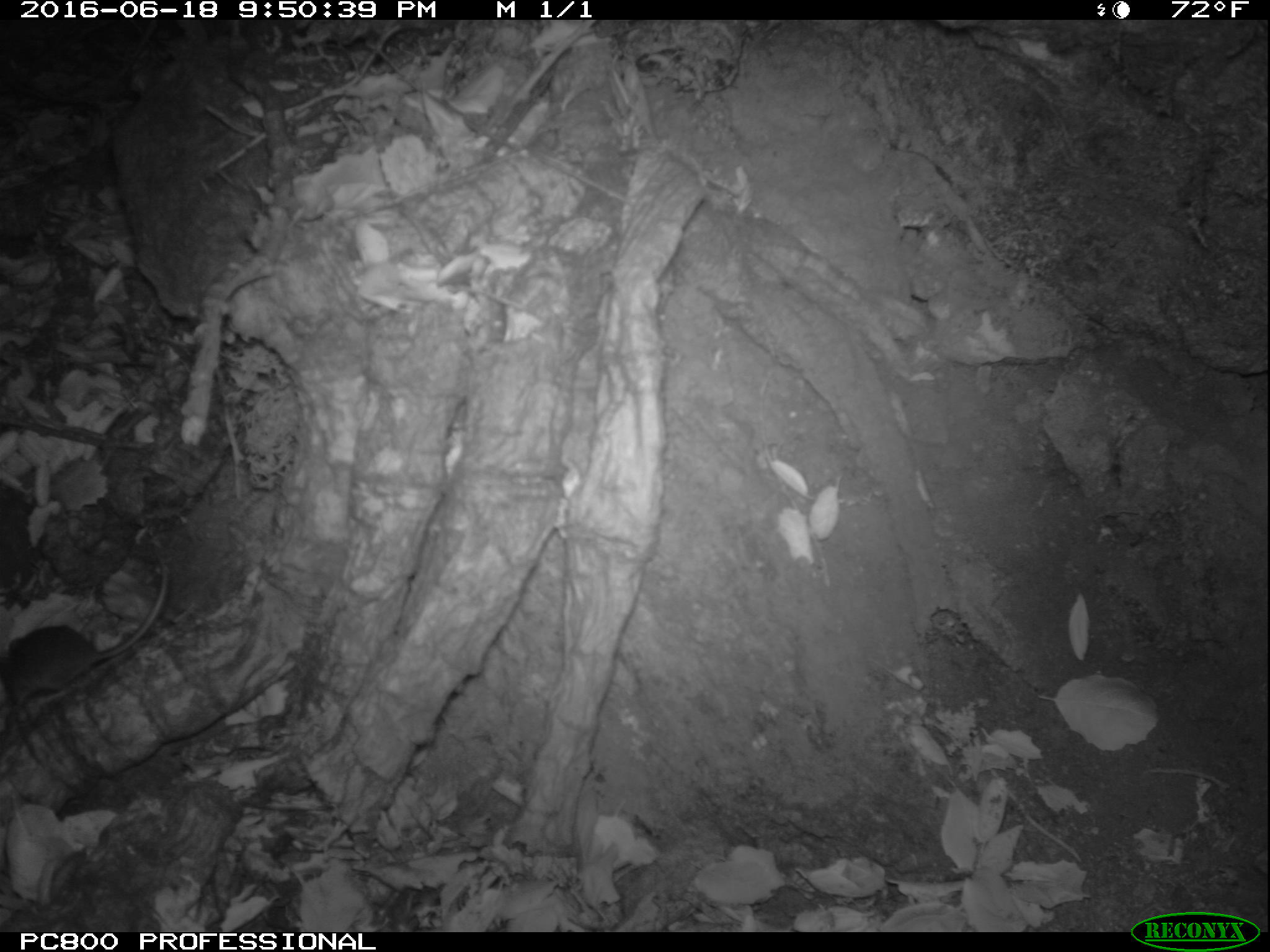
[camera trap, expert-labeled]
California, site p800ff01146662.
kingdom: Animalia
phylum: Chordata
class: Mammalia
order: Rodentia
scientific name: Rodentia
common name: rodent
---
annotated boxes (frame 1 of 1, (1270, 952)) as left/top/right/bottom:
rodent: 0/553/169/743